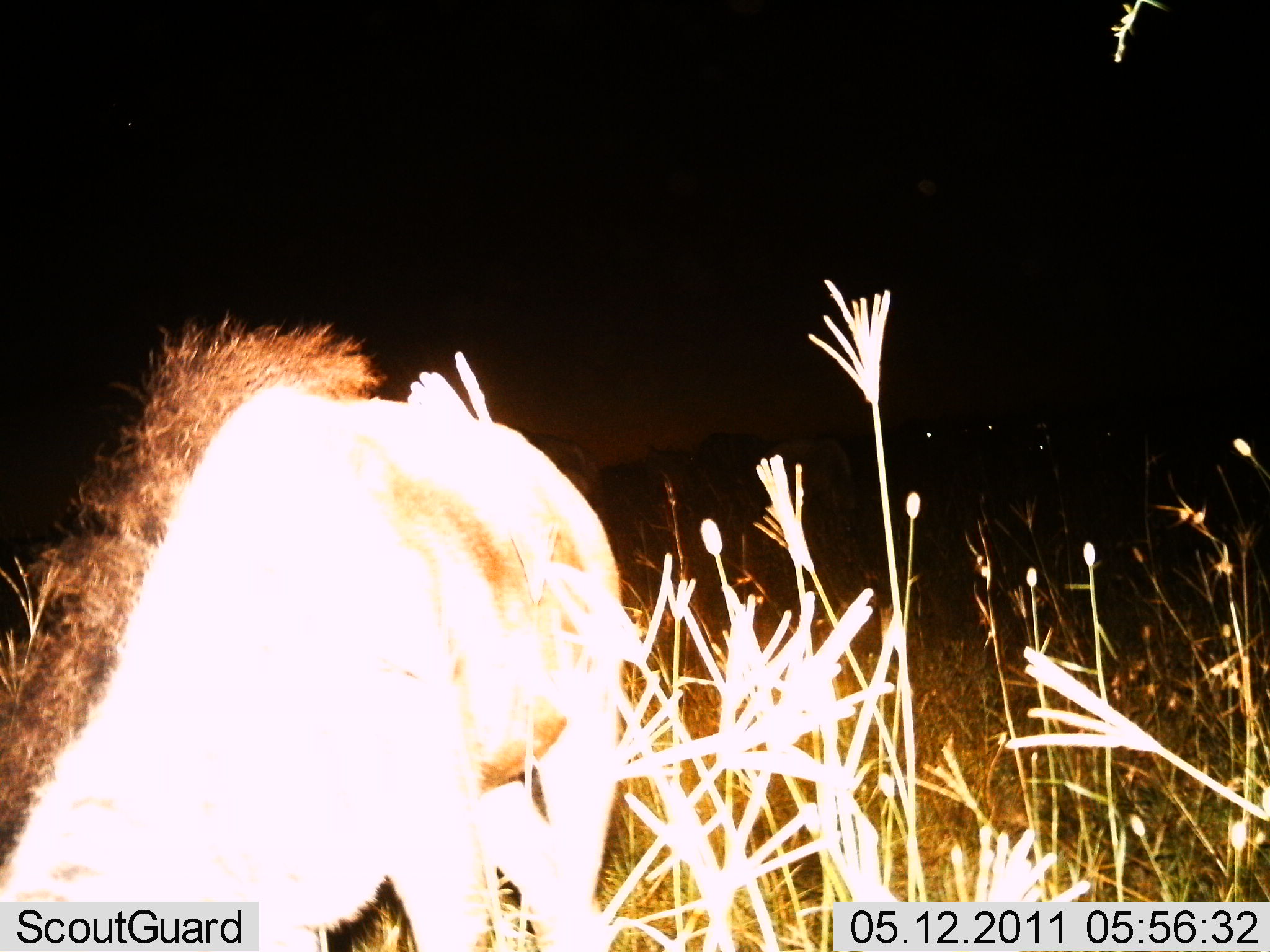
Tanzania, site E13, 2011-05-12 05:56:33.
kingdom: Animalia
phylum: Chordata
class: Mammalia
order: Carnivora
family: Hyaenidae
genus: Hyaena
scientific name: Hyaena hyaena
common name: striped hyena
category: hyenastriped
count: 1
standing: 100%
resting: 0%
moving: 0%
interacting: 0%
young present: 0%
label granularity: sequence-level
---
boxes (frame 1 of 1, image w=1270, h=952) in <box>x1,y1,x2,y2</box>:
animal: <box>1,384,631,952</box>